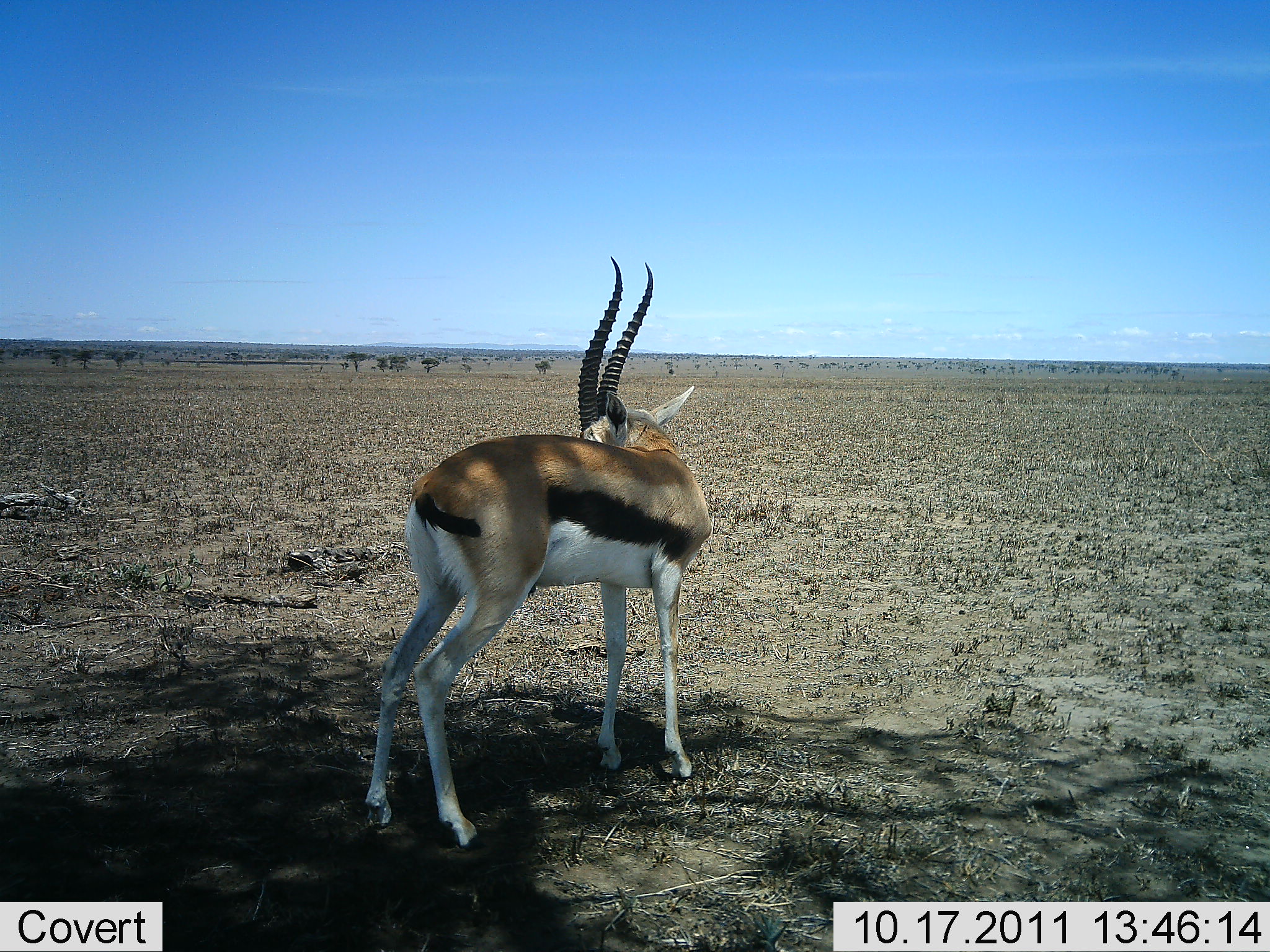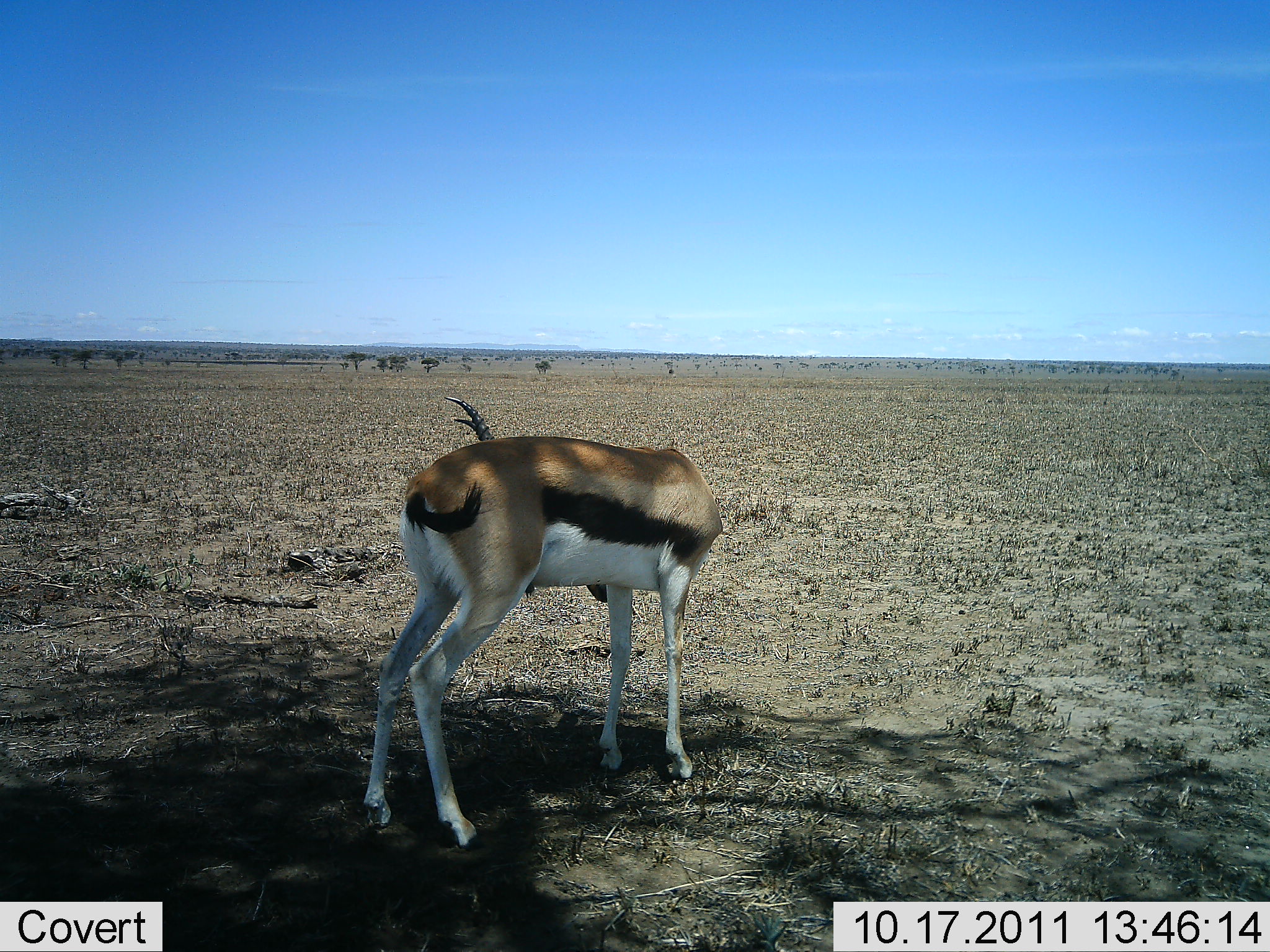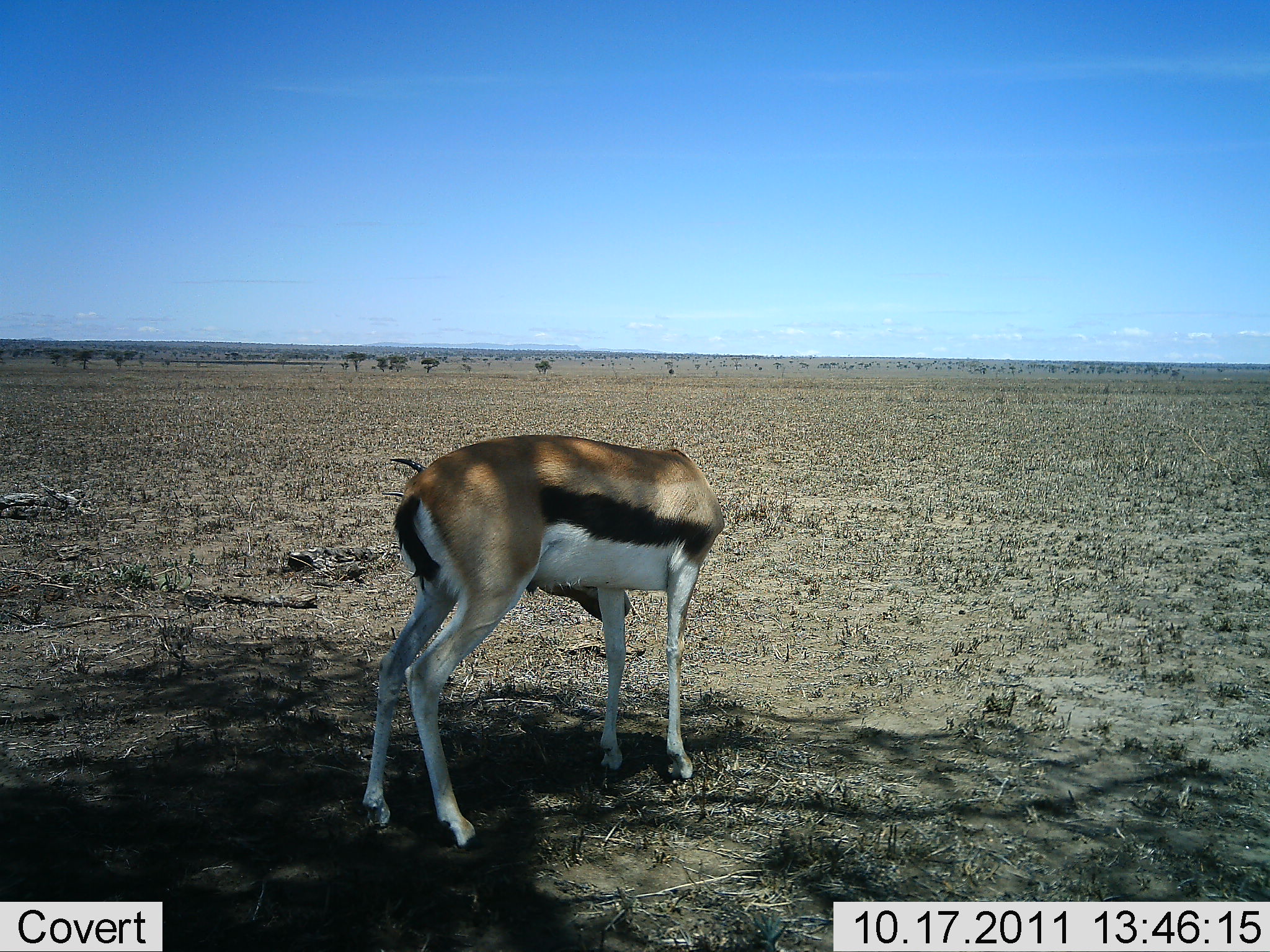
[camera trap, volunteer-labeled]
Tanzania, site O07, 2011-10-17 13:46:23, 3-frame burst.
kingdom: Animalia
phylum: Chordata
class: Mammalia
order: Artiodactyla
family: Bovidae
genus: Eudorcas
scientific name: Eudorcas thomsonii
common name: thomson's gazelle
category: gazellethomsons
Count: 1.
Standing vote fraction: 100%.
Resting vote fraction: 0%.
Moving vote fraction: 0%.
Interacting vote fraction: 0%.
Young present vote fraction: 0%.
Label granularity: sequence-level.